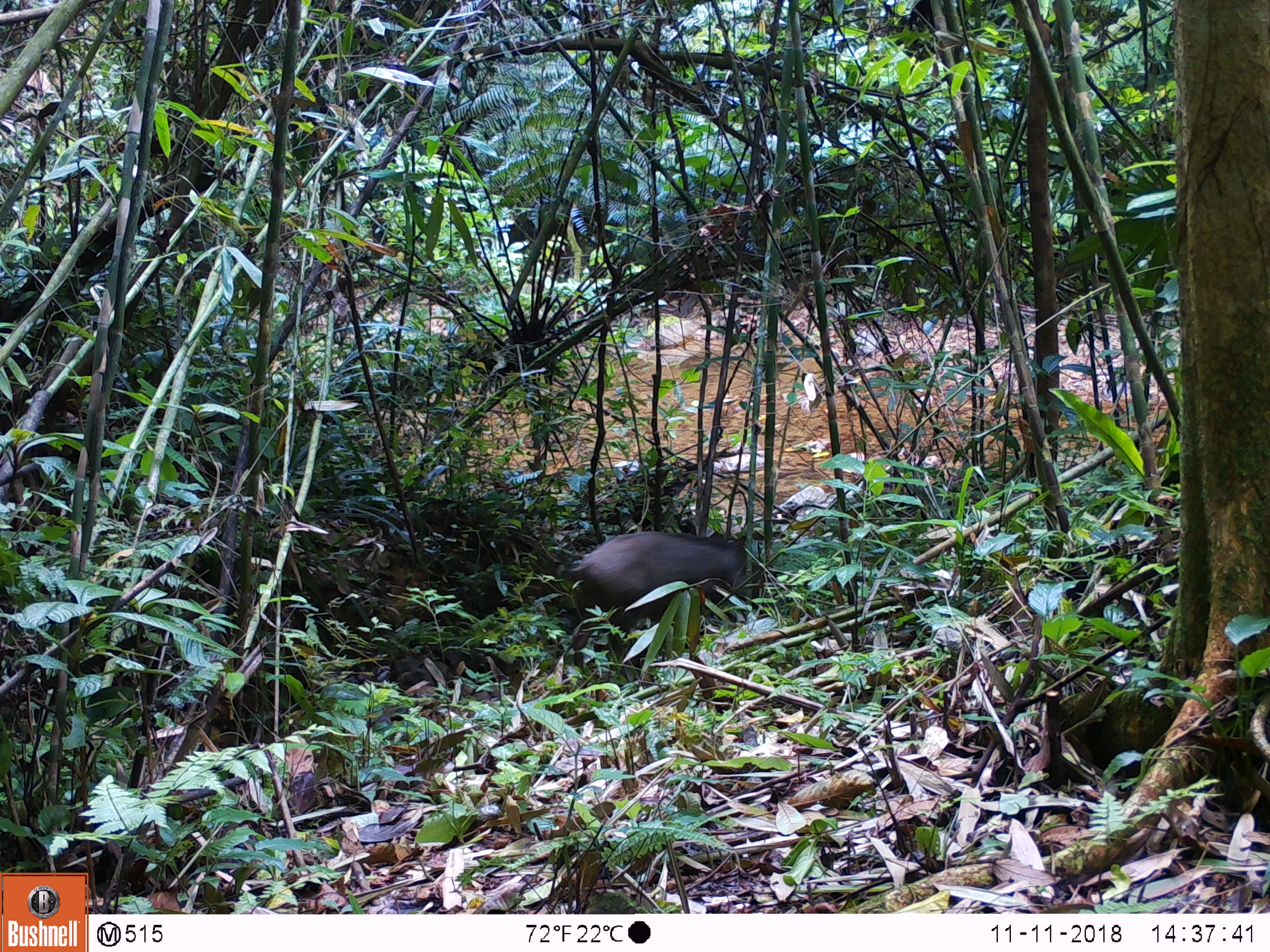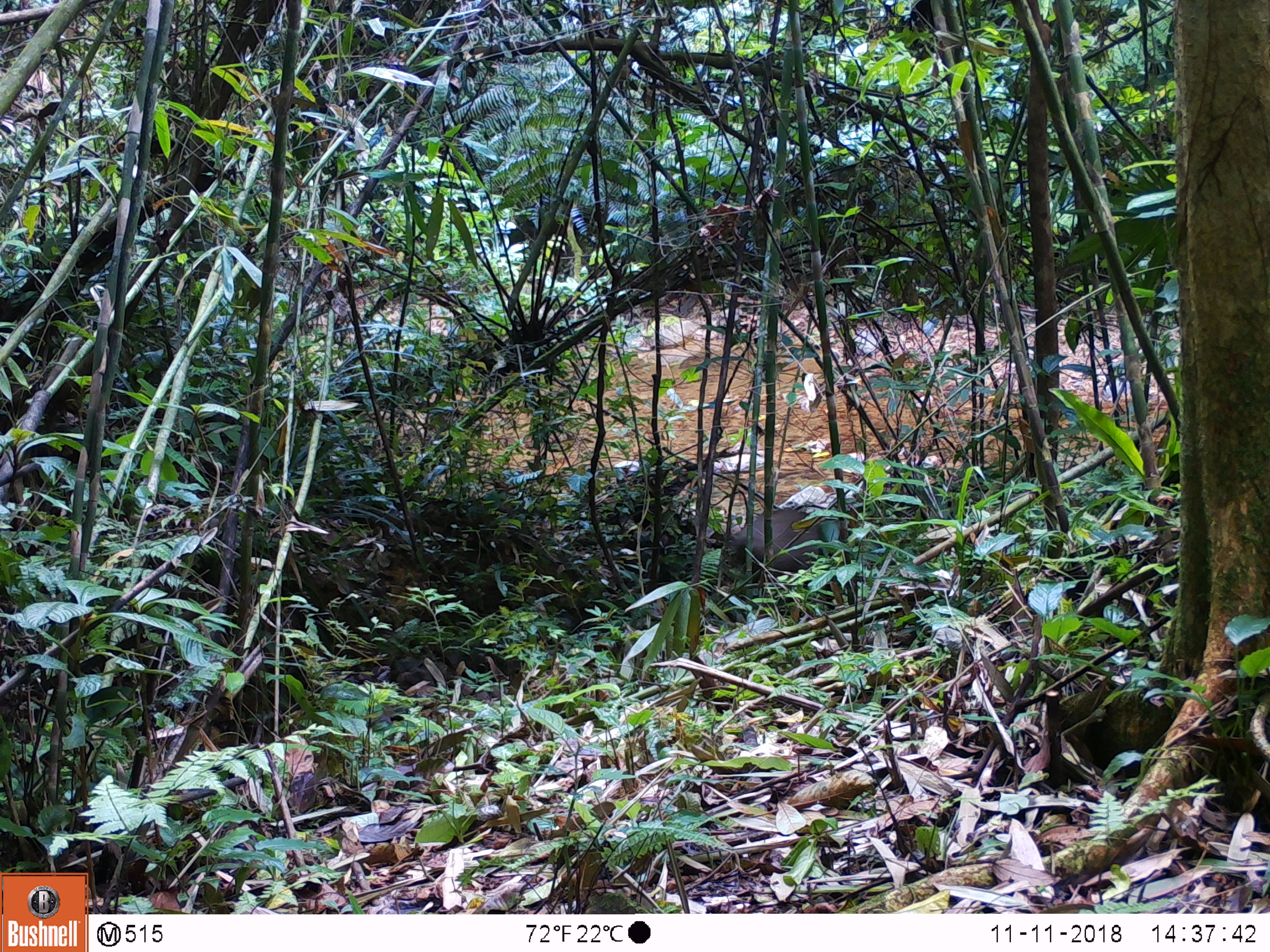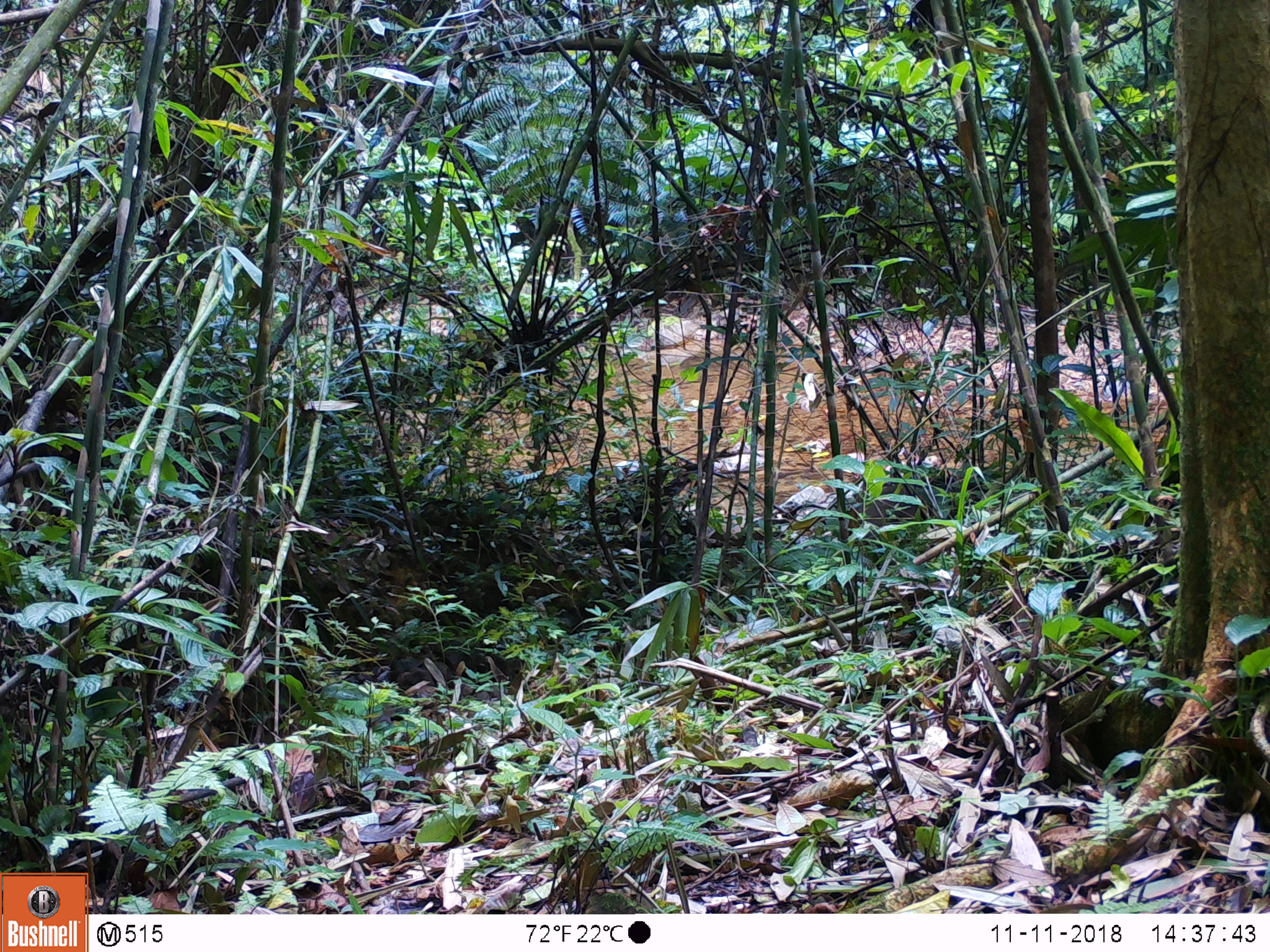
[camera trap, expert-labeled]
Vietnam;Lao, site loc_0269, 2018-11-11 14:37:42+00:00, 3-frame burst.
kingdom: Animalia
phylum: Chordata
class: Mammalia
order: Artiodactyla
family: Suidae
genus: Sus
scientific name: Sus scrofa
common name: eurasian wild pig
Eurasian wild pig (Sus scrofa). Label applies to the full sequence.